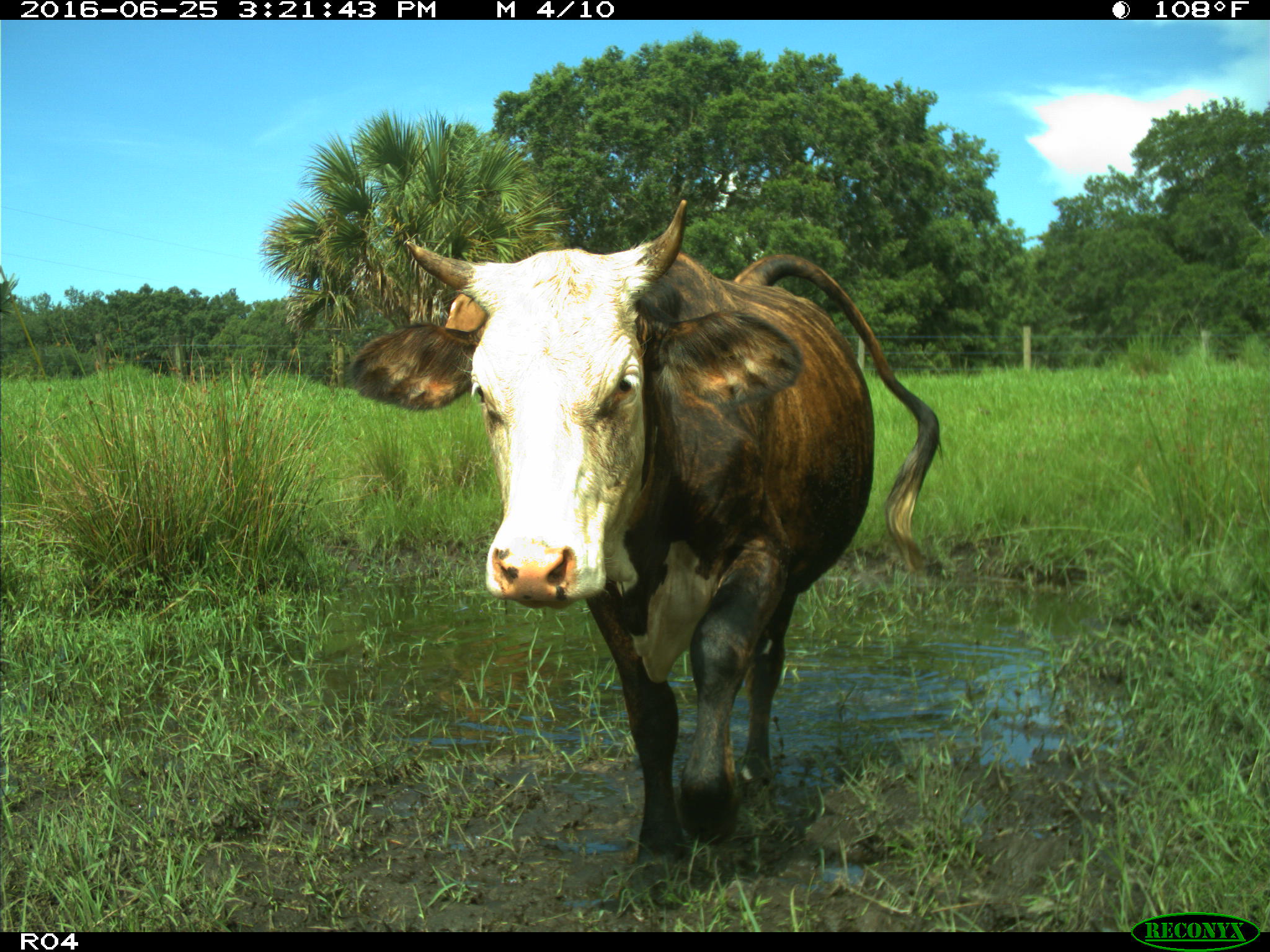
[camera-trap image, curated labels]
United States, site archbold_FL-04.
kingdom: Animalia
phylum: Chordata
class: Mammalia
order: Artiodactyla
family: Bovidae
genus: Bos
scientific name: Bos taurus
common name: domestic cow